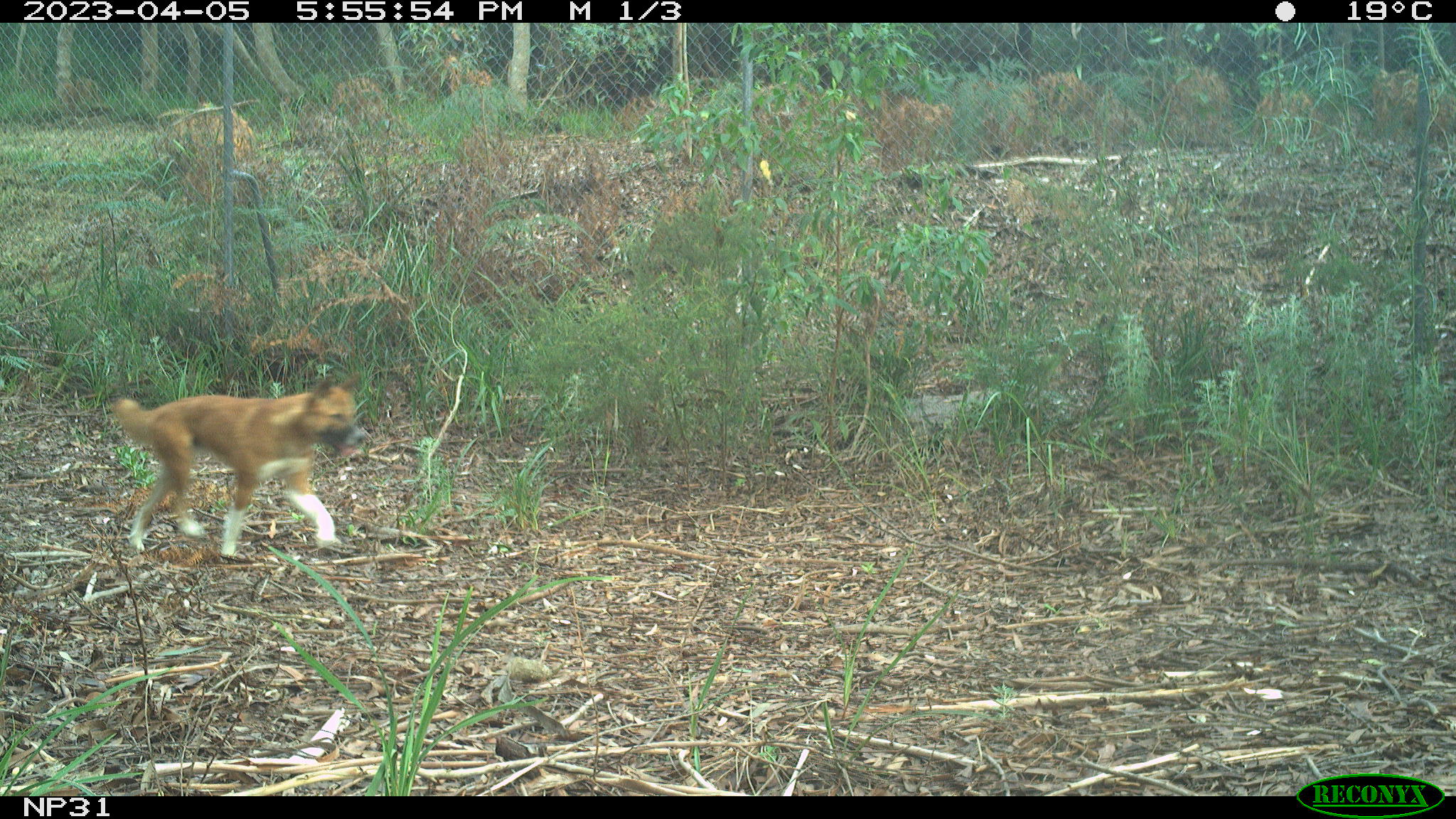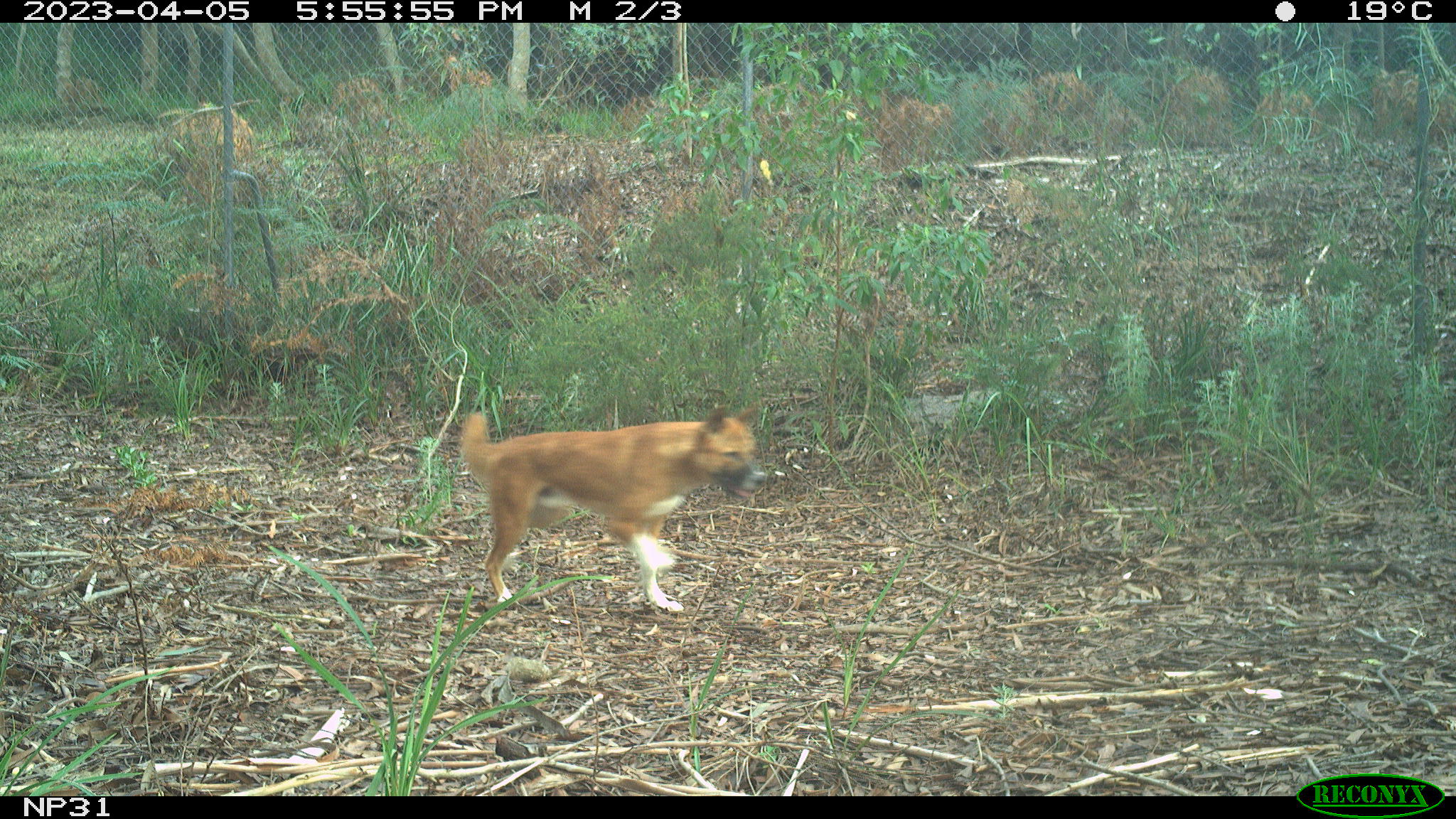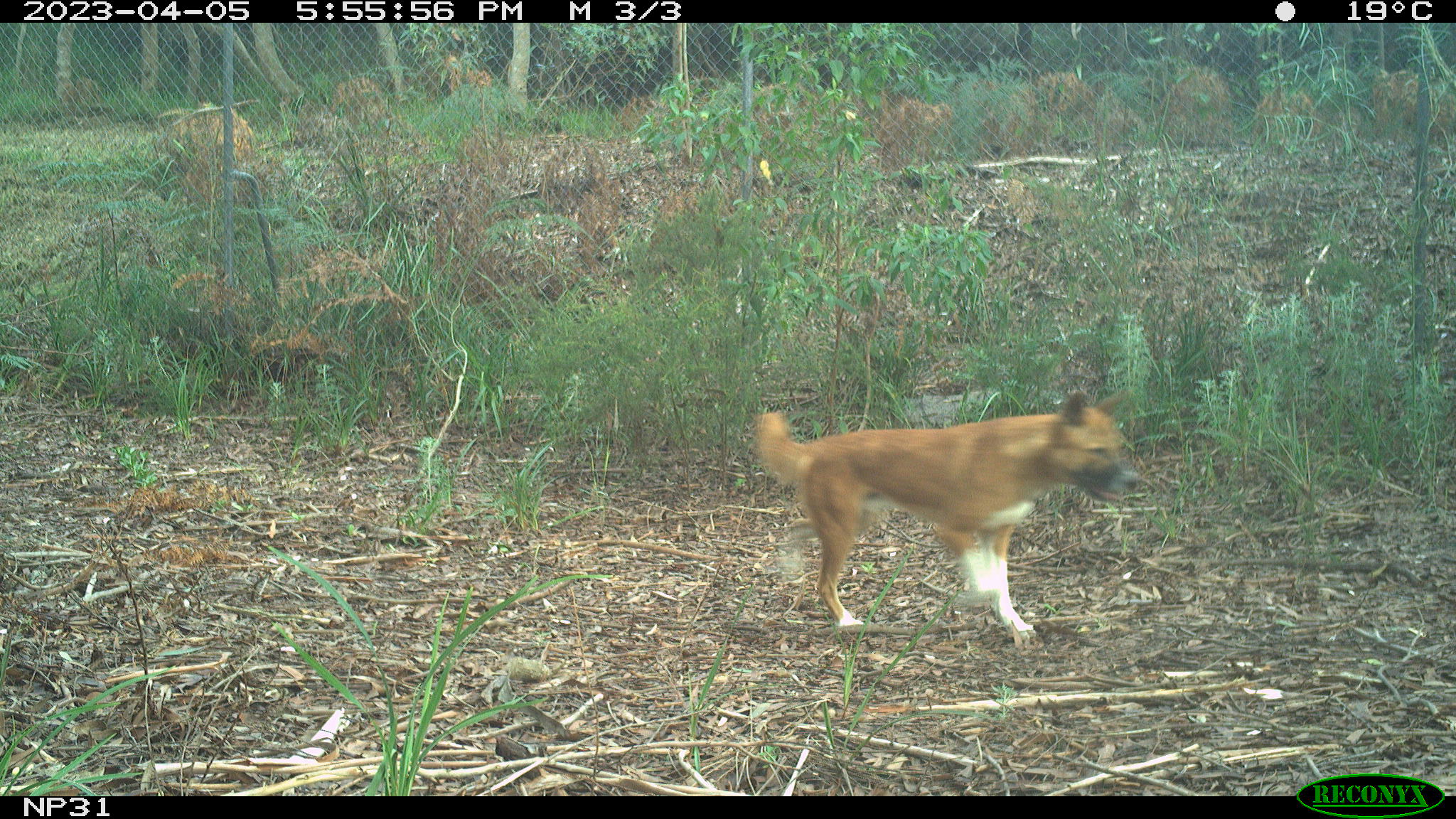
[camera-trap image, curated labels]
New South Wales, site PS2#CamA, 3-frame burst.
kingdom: Animalia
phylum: Chordata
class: Mammalia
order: Carnivora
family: Canidae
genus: Canis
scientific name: Canis familiaris dingo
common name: dingo